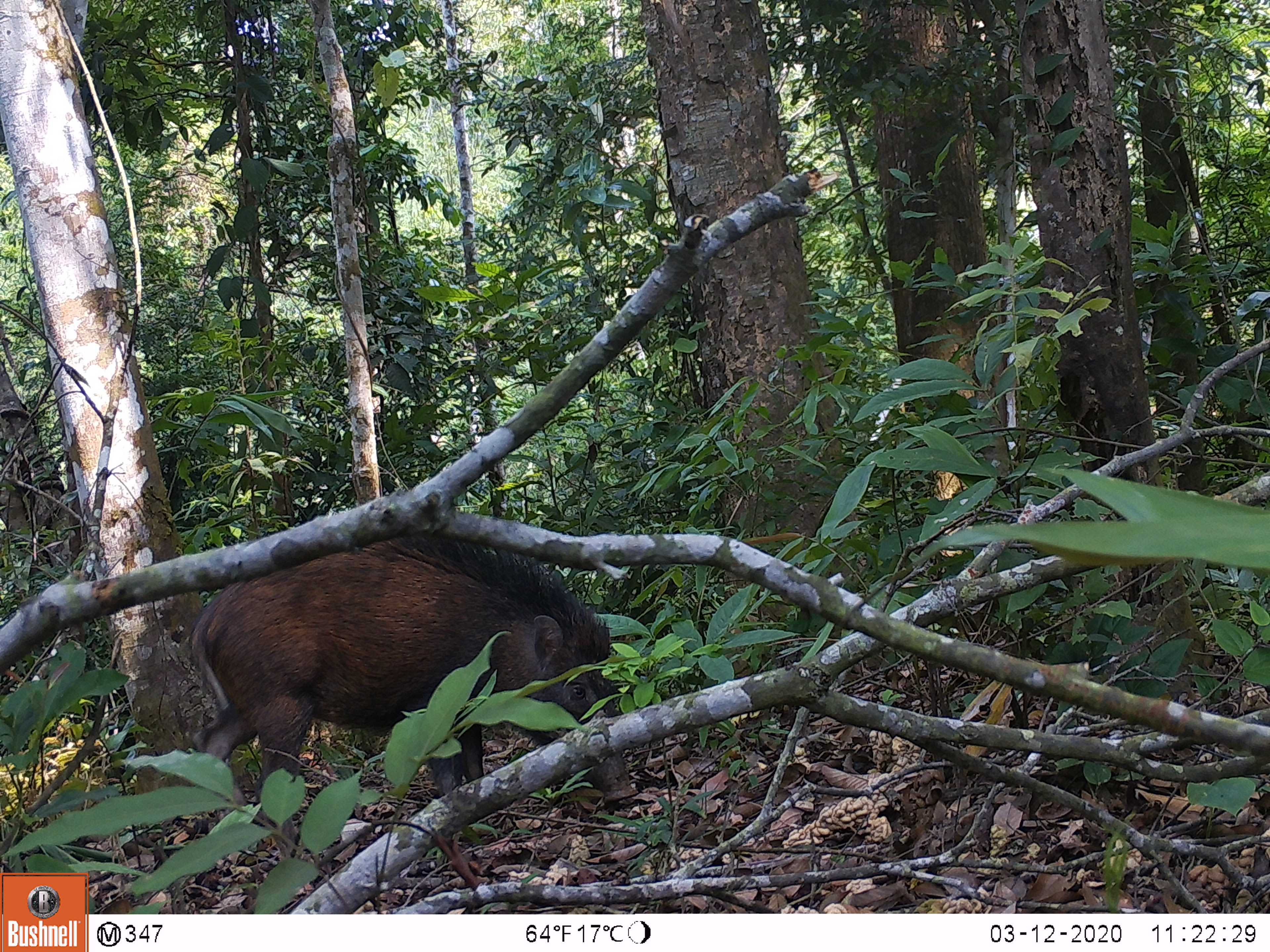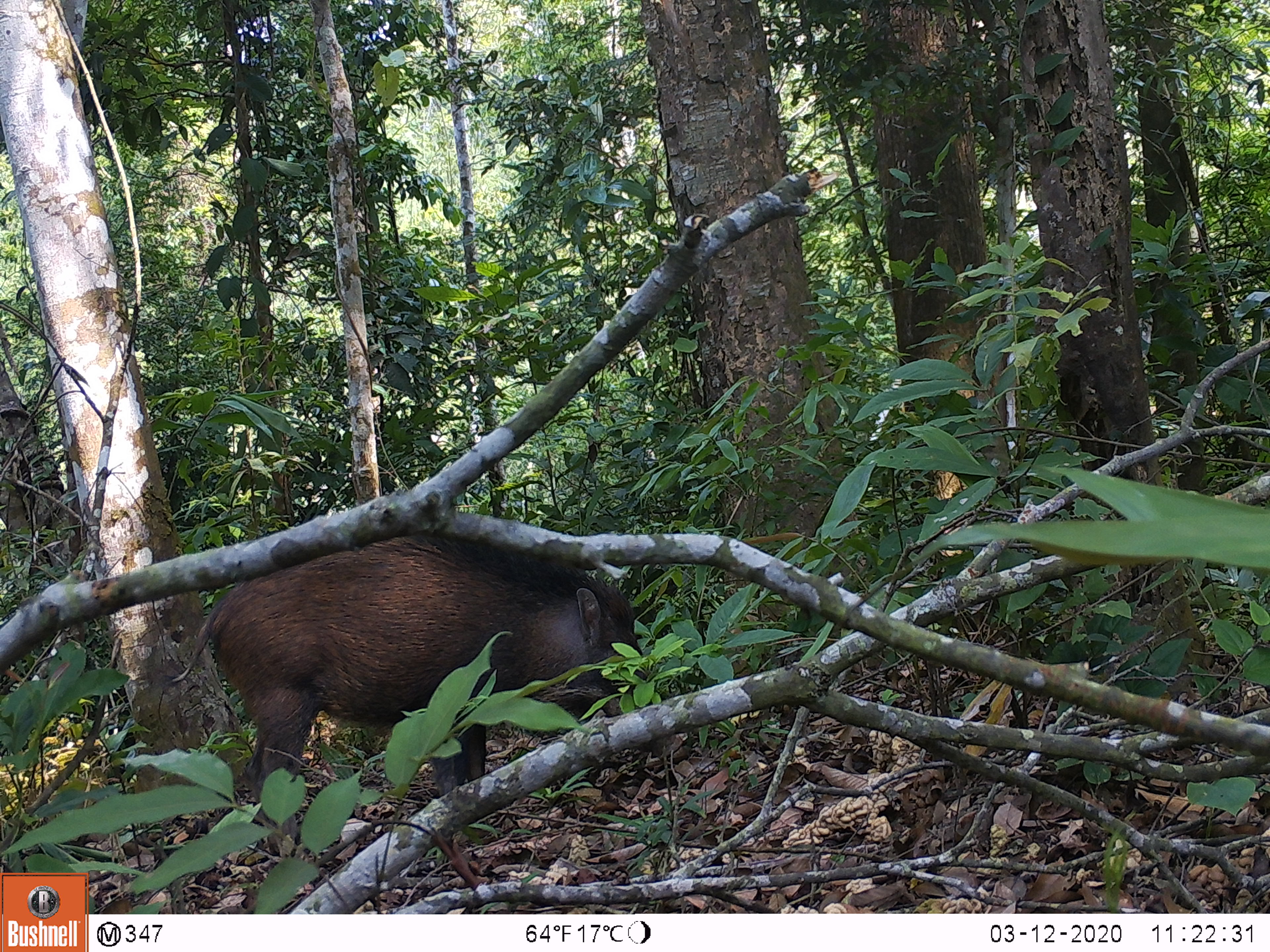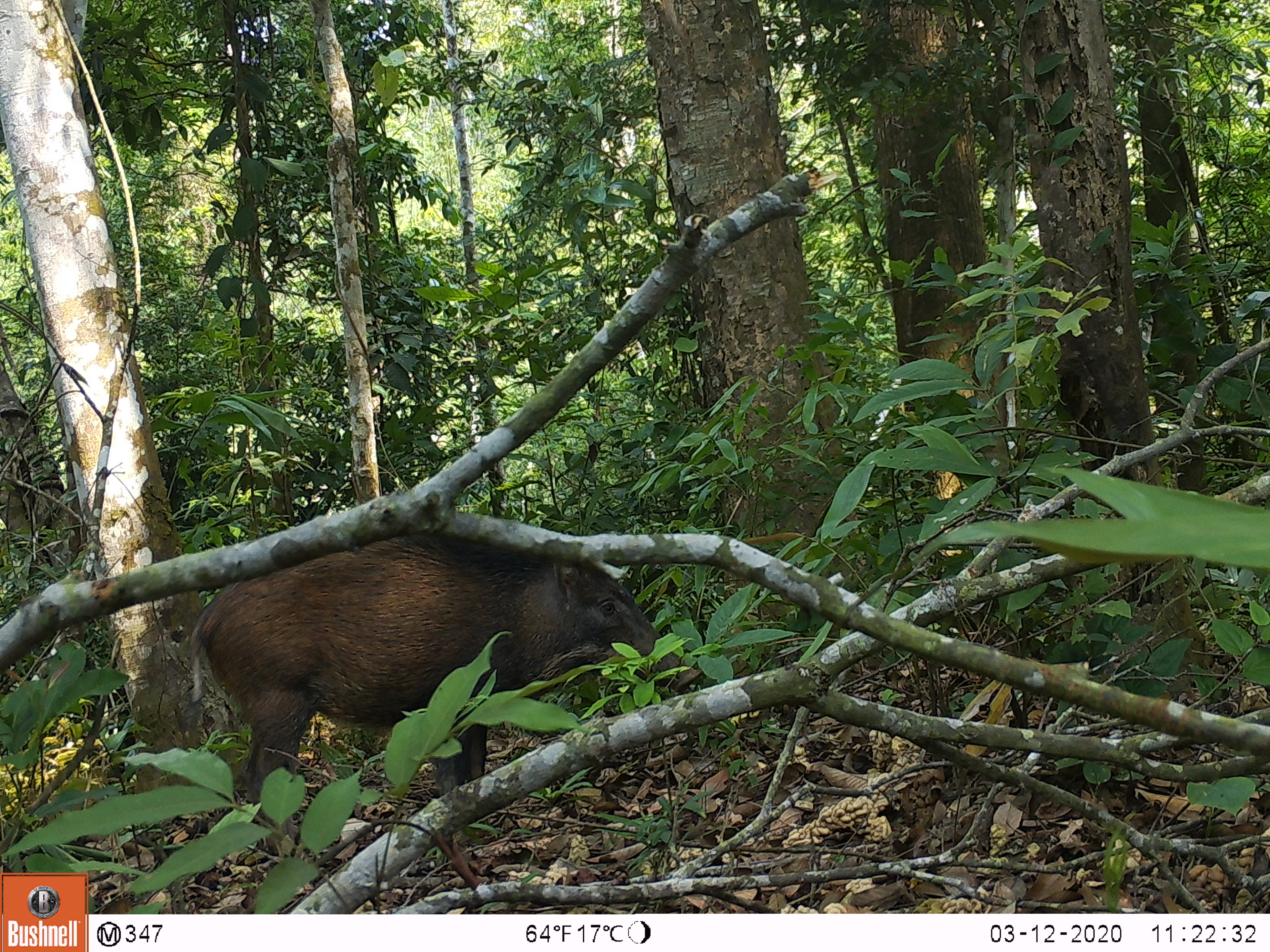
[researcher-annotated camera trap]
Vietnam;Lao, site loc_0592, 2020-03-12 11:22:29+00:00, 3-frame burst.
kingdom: Animalia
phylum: Chordata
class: Mammalia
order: Artiodactyla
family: Suidae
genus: Sus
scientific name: Sus scrofa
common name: eurasian wild pig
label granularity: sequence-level